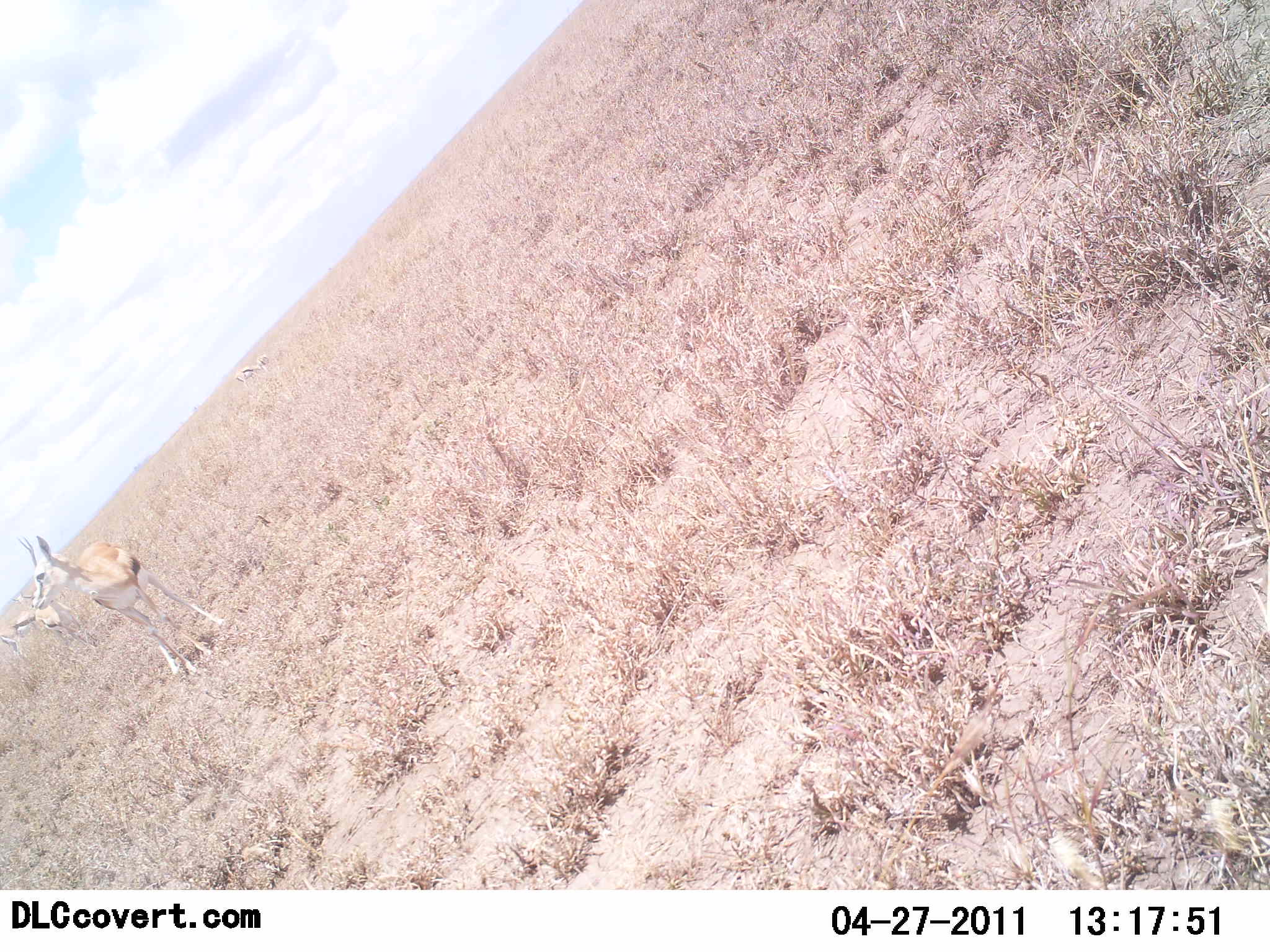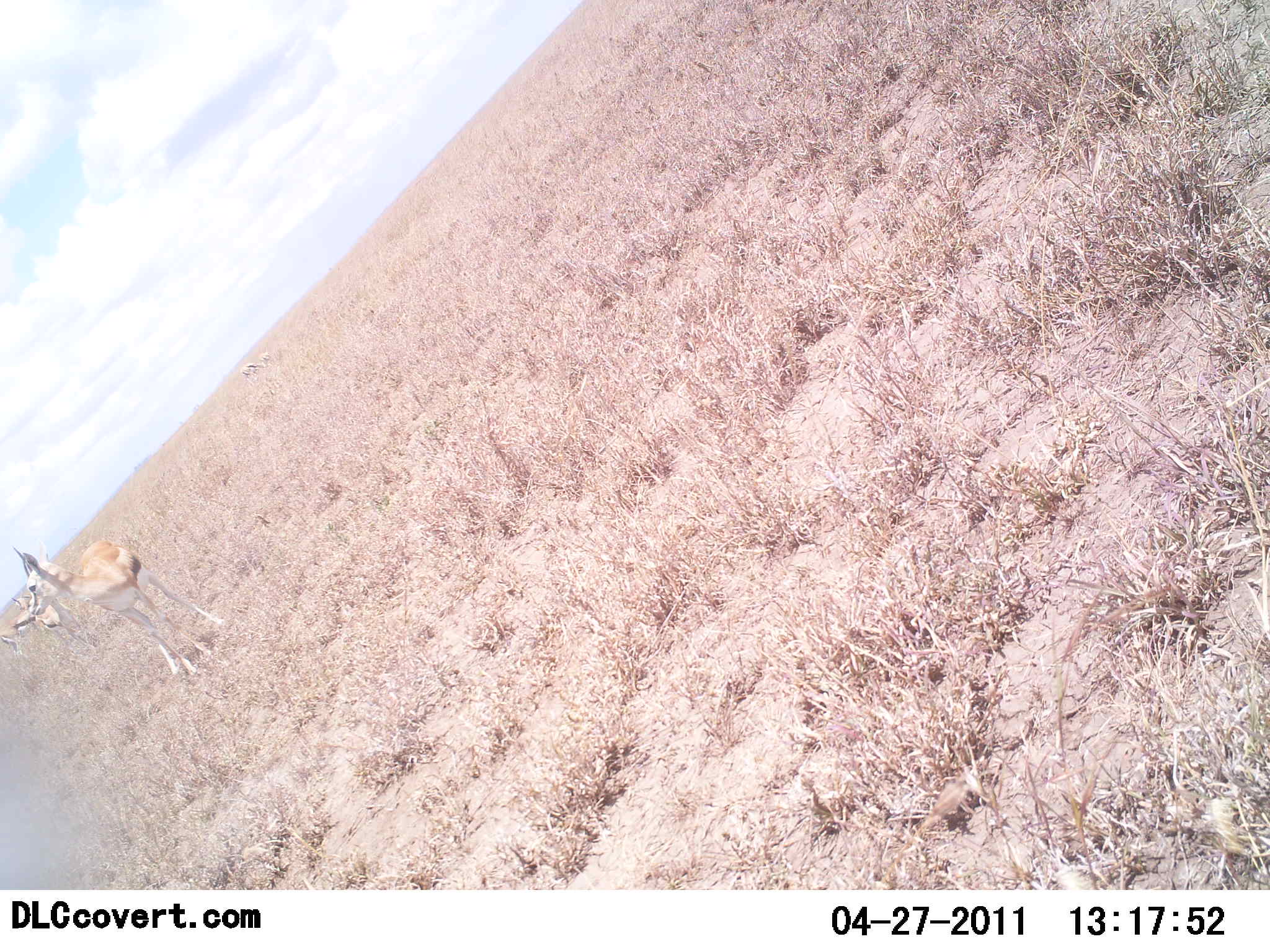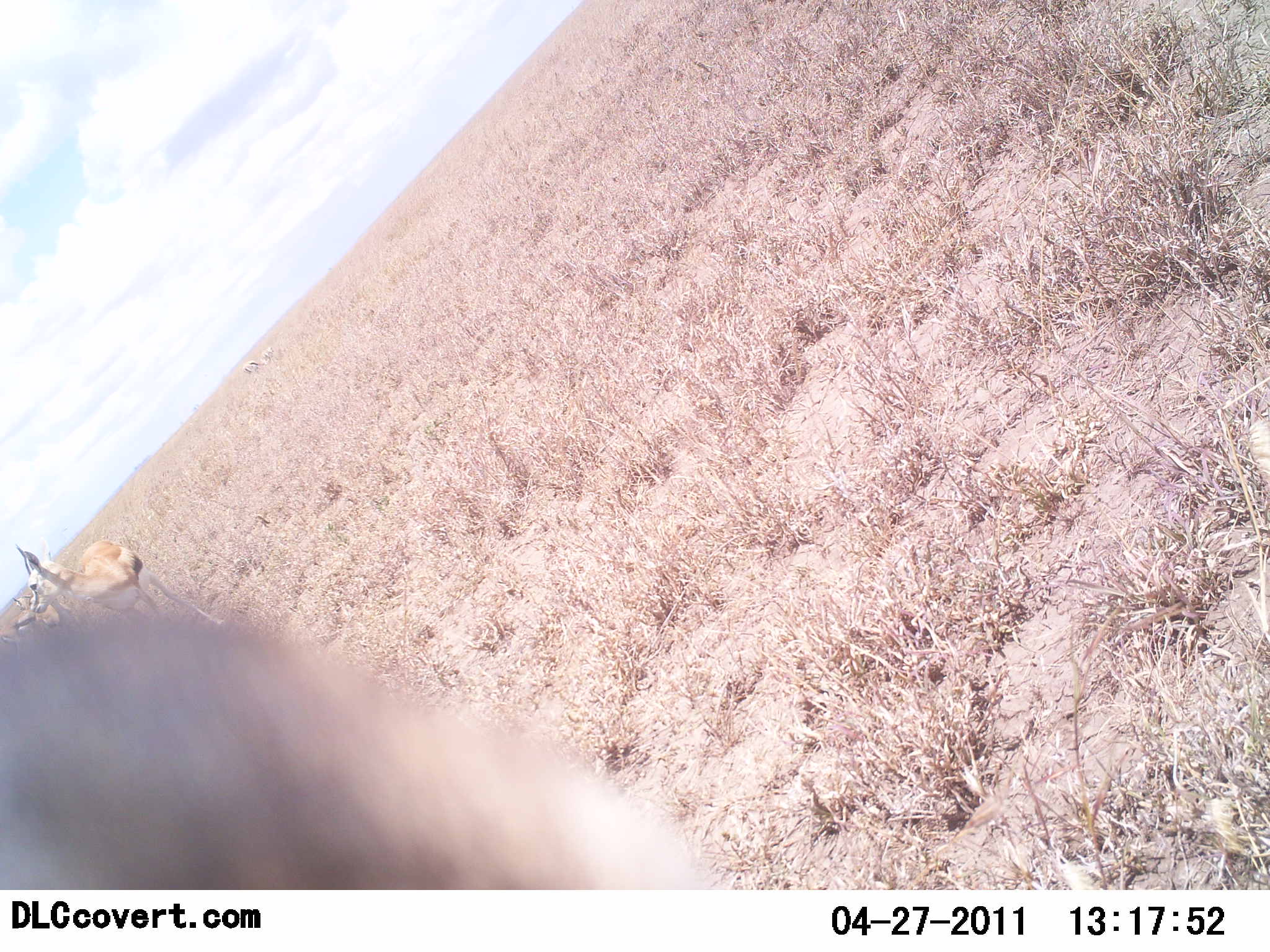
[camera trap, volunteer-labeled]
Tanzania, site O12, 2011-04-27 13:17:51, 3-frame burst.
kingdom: Animalia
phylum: Chordata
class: Mammalia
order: Artiodactyla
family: Bovidae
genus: Eudorcas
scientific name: Eudorcas thomsonii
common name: thomson's gazelle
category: gazellethomsons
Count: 3.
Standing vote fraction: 92%.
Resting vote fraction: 0%.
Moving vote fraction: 15%.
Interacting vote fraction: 0%.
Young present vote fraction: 0%.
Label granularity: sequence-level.